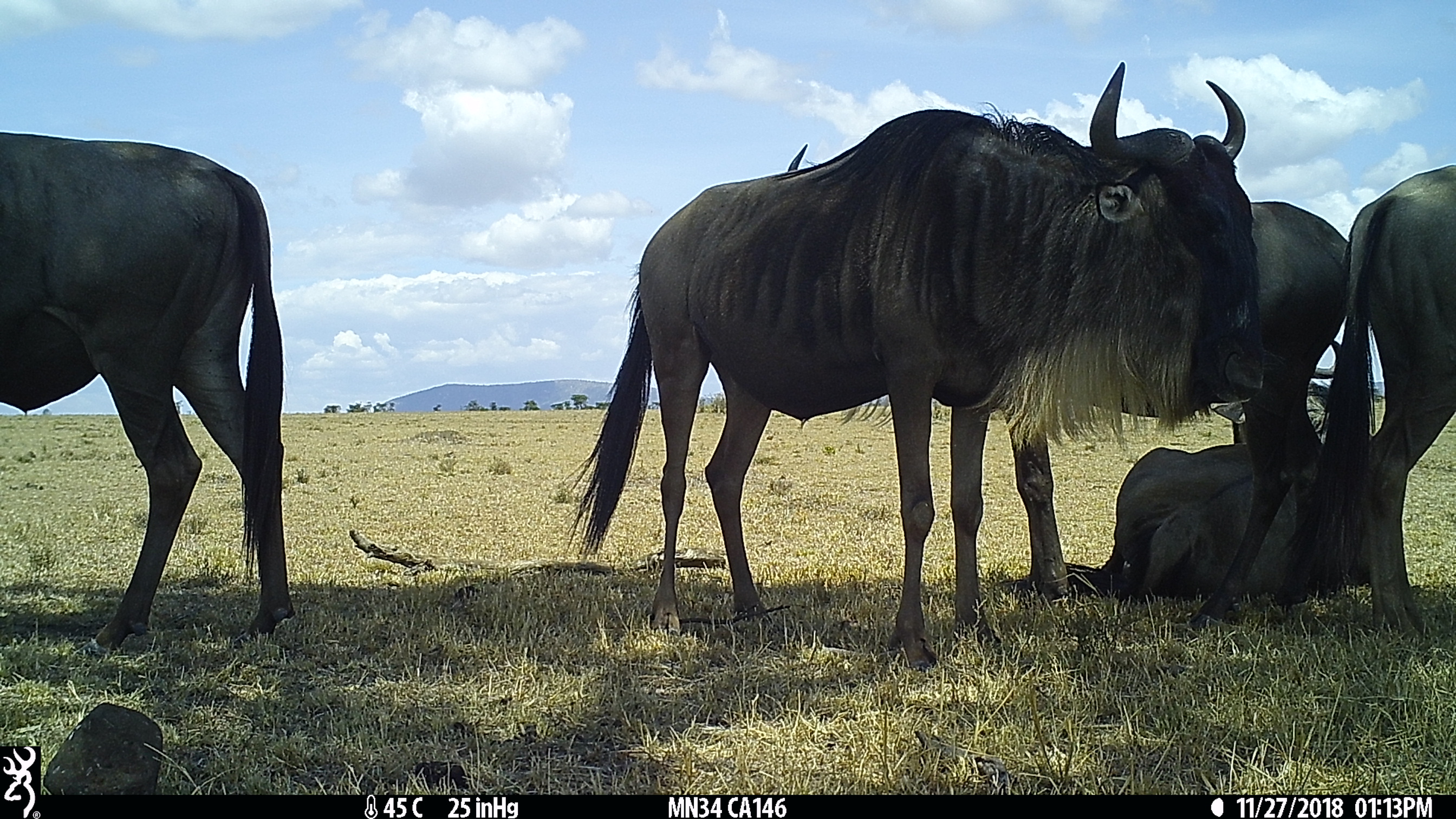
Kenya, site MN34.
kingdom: Animalia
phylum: Chordata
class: Mammalia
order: Artiodactyla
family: Bovidae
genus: Connochaetes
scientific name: Connochaetes taurinus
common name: blue wildebeest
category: wildebeest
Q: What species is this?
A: Wildebeest (blue wildebeest) (Connochaetes taurinus).